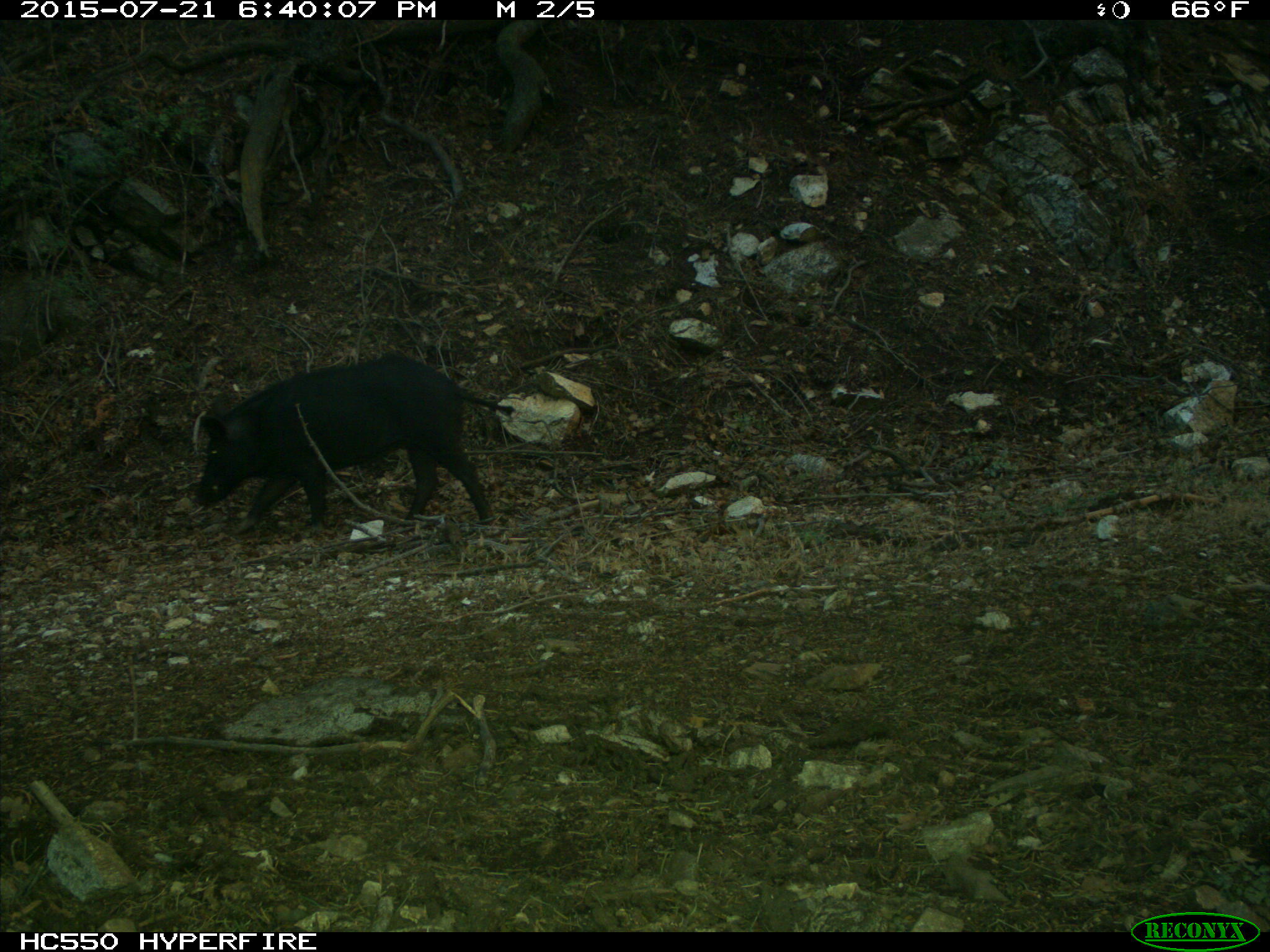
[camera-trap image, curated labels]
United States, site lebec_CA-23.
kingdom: Animalia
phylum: Chordata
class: Mammalia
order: Artiodactyla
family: Suidae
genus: Sus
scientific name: Sus scrofa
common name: wild boar